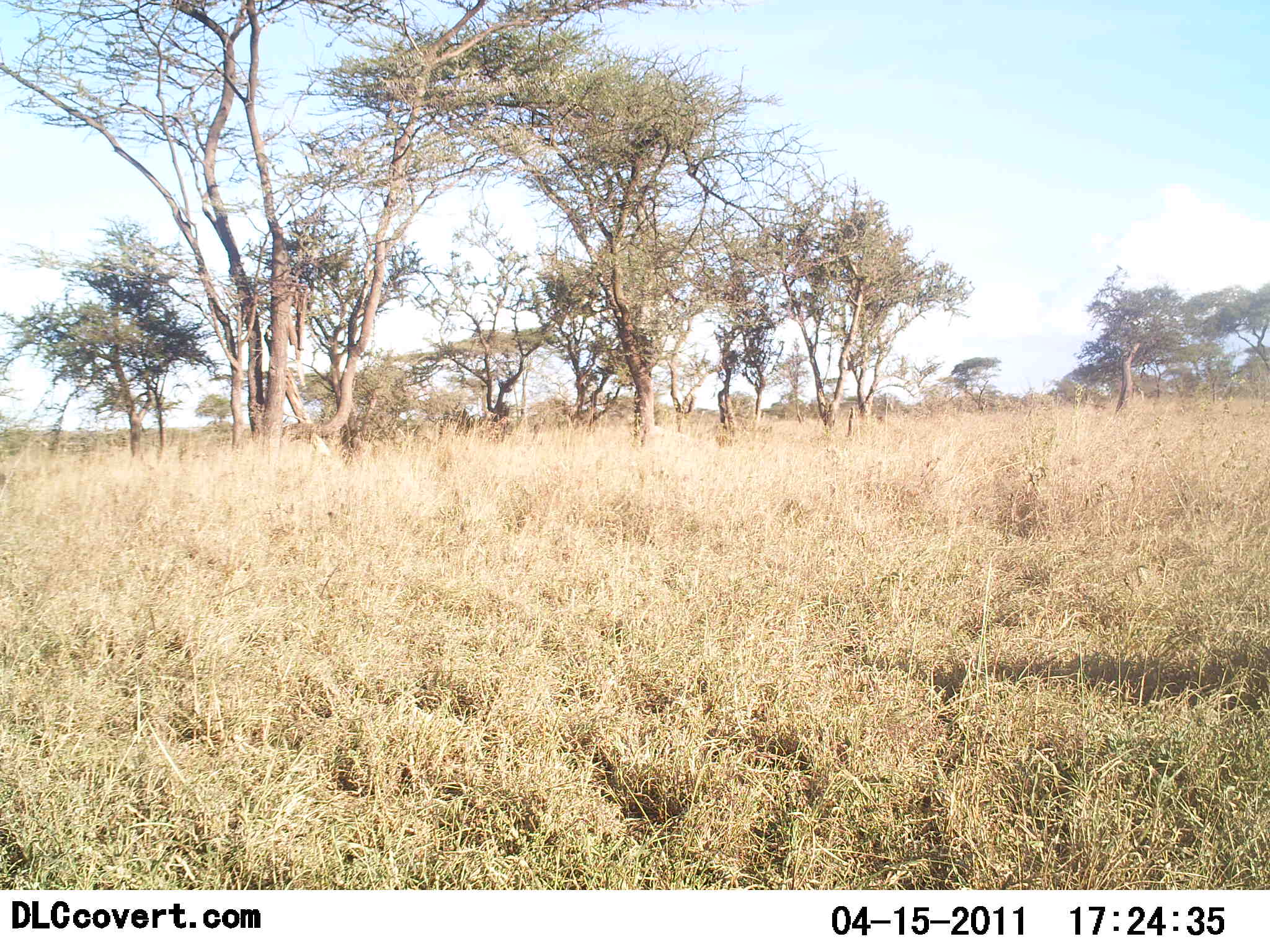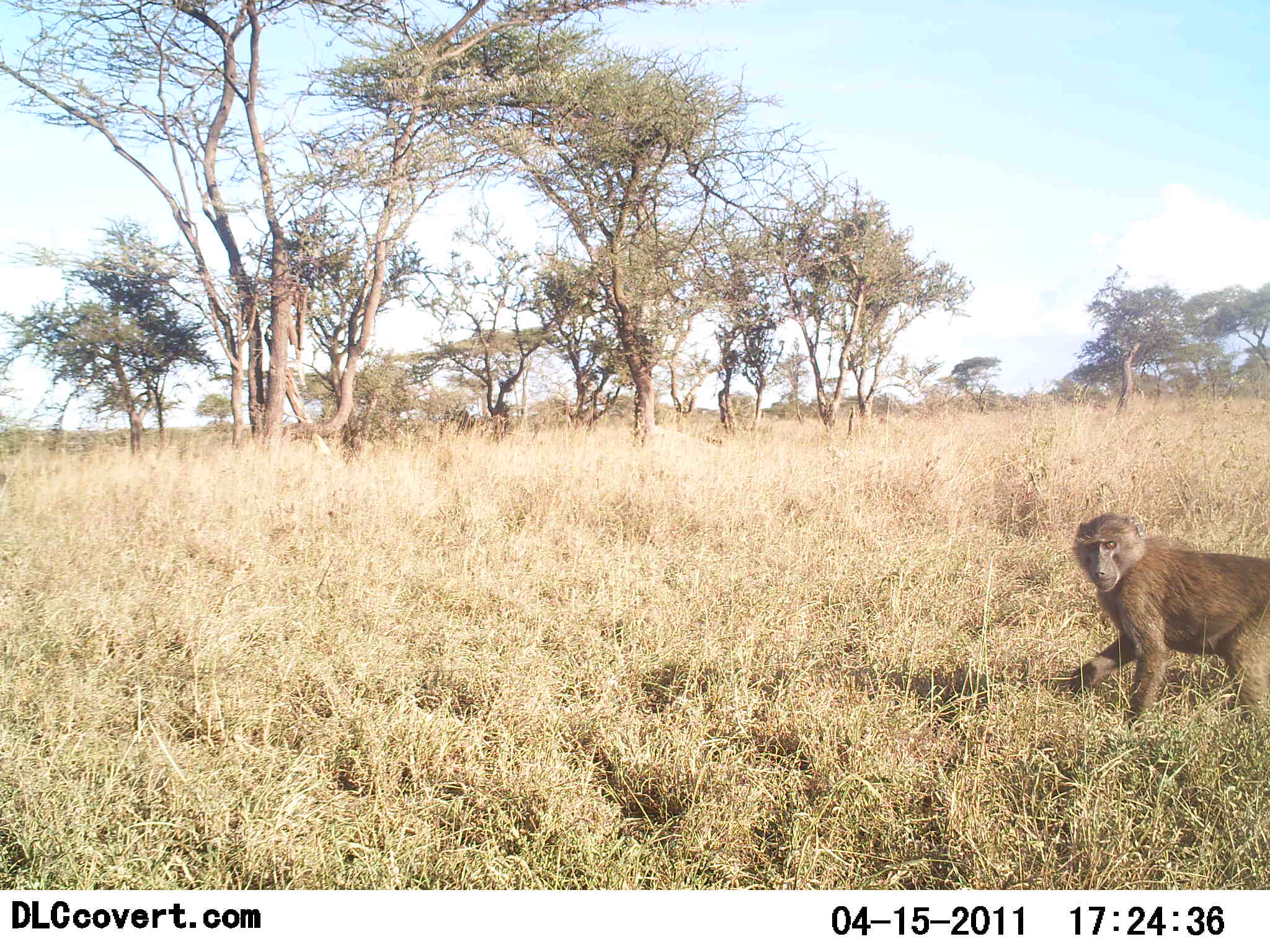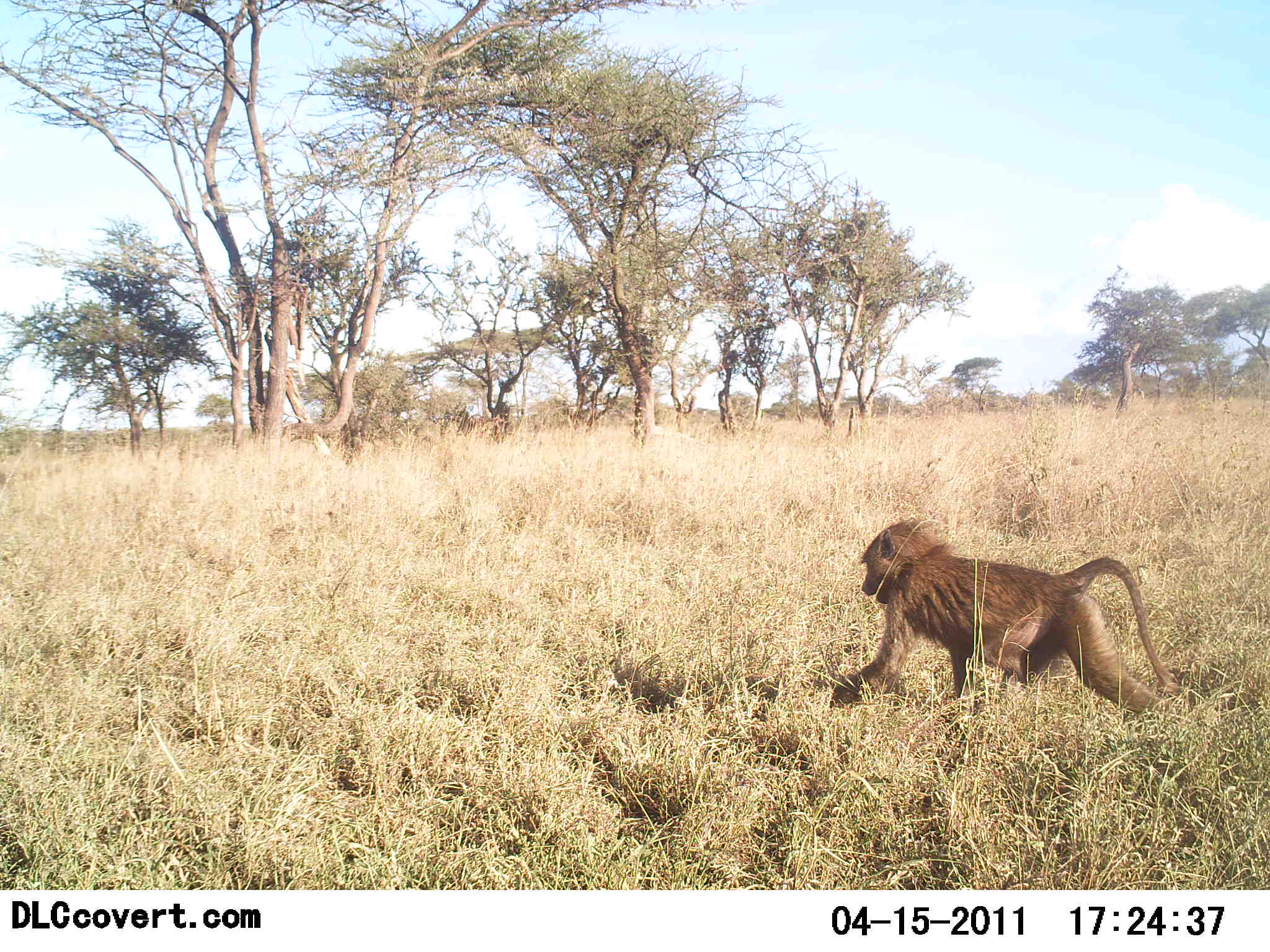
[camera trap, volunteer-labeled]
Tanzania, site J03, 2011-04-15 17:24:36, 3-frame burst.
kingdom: Animalia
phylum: Chordata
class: Mammalia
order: Primates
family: Cercopithecidae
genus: Papio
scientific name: Papio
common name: baboon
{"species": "baboon (Papio)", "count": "1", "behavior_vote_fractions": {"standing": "0%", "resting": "0%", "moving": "100%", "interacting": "0%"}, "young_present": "0%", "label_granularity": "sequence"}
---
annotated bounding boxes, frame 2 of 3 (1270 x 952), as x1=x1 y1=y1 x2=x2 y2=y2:
animal: x1=1065 y1=514 x2=1270 y2=734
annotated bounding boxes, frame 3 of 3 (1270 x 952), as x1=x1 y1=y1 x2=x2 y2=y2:
animal: x1=833 y1=521 x2=1178 y2=699